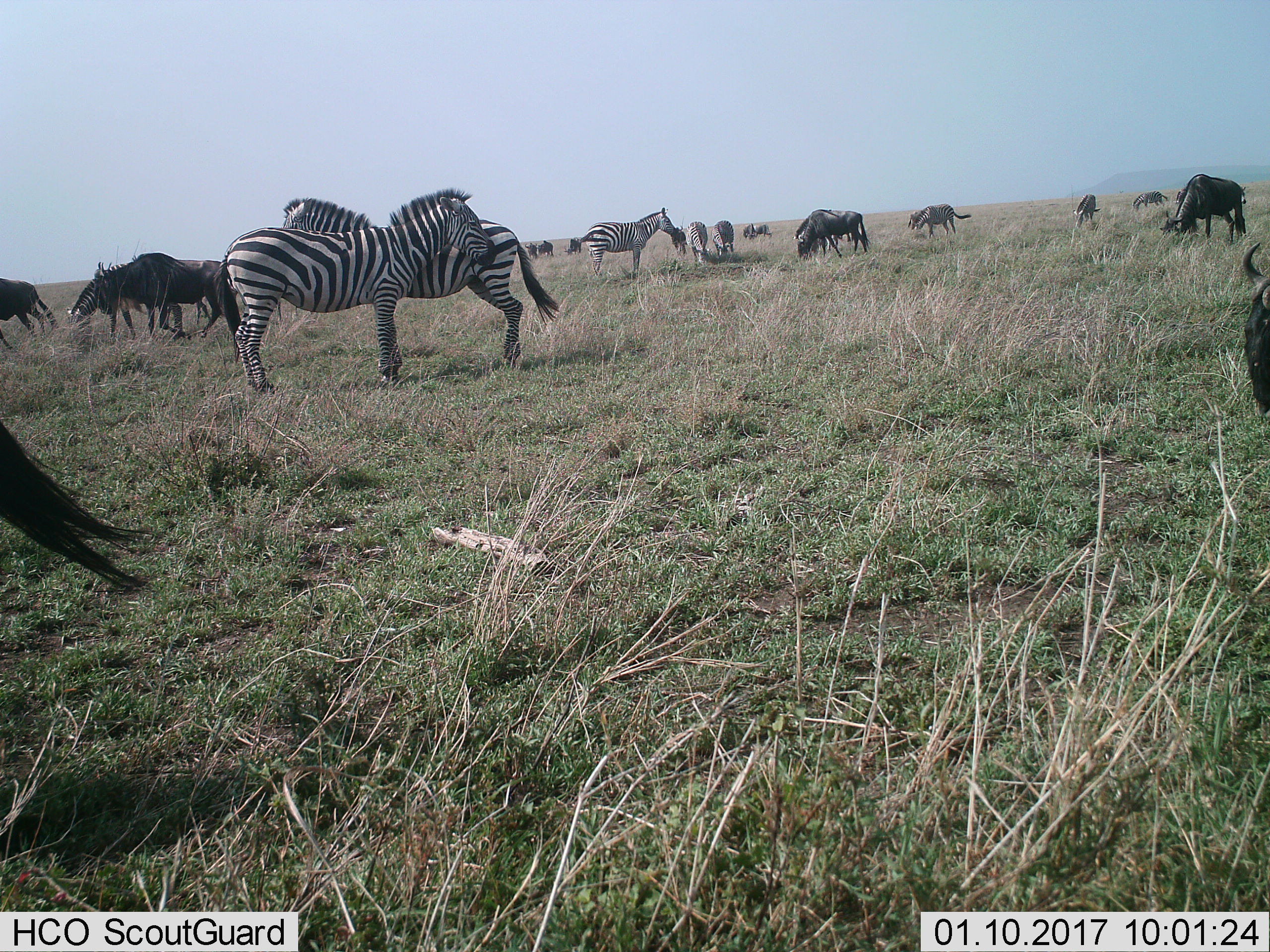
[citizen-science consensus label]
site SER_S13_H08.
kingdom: Animalia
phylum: Chordata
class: Mammalia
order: Artiodactyla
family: Bovidae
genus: Connochaetes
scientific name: Connochaetes taurinus taurinus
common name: blue wildebeest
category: wildebeestblue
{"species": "wildebeestblue (blue wildebeest) (Connochaetes taurinus taurinus)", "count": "11-50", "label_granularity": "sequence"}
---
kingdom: Animalia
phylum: Chordata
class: Mammalia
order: Perissodactyla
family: Equidae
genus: Equus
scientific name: Equus quagga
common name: plains zebra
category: zebraplains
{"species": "zebraplains (plains zebra) (Equus quagga)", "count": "11-50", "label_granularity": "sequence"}